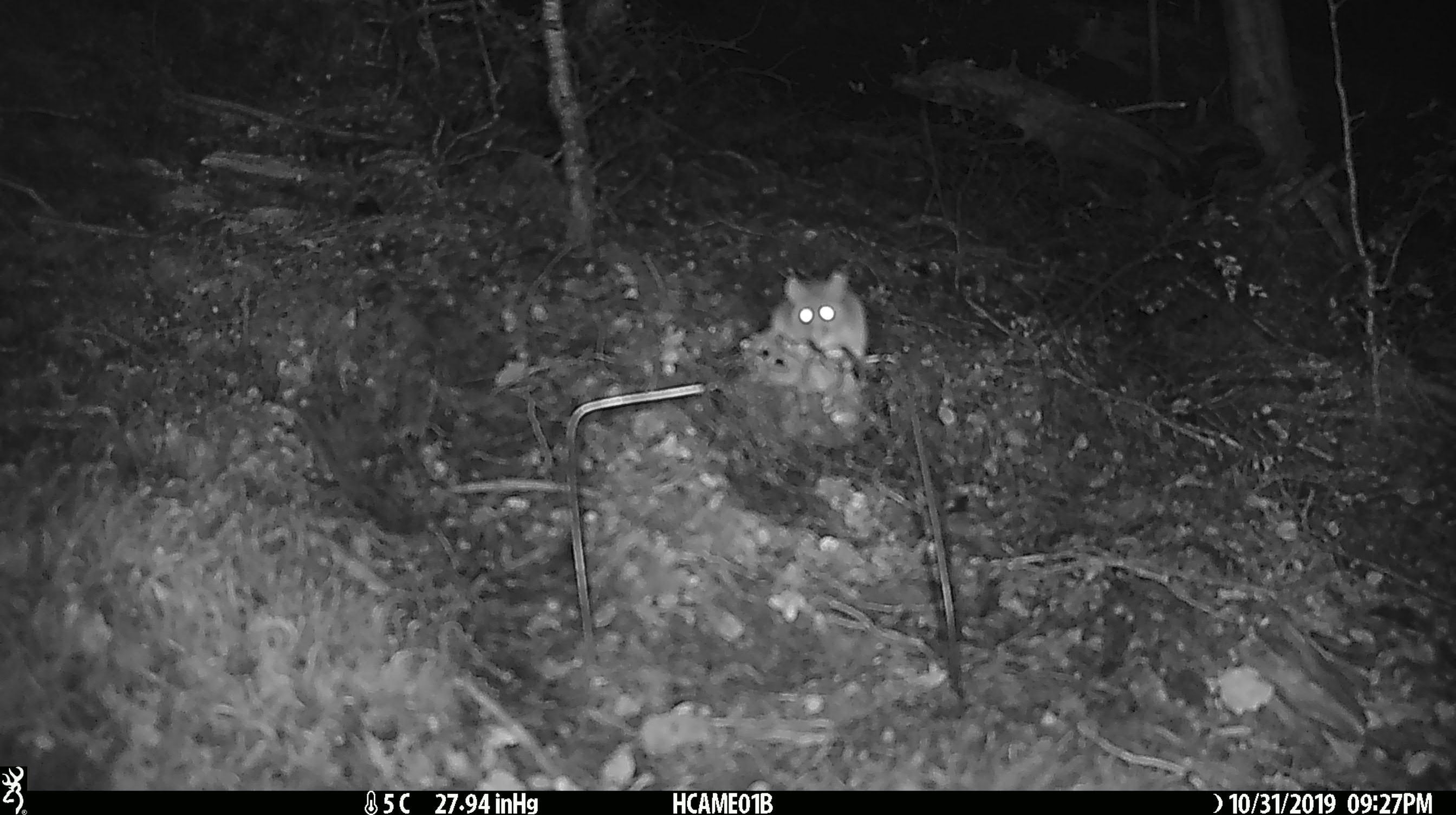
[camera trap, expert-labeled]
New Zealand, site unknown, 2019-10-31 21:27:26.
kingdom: Animalia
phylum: Chordata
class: Mammalia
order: Rodentia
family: Muridae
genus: Mus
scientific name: Mus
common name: mouse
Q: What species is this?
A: Mouse (Mus).